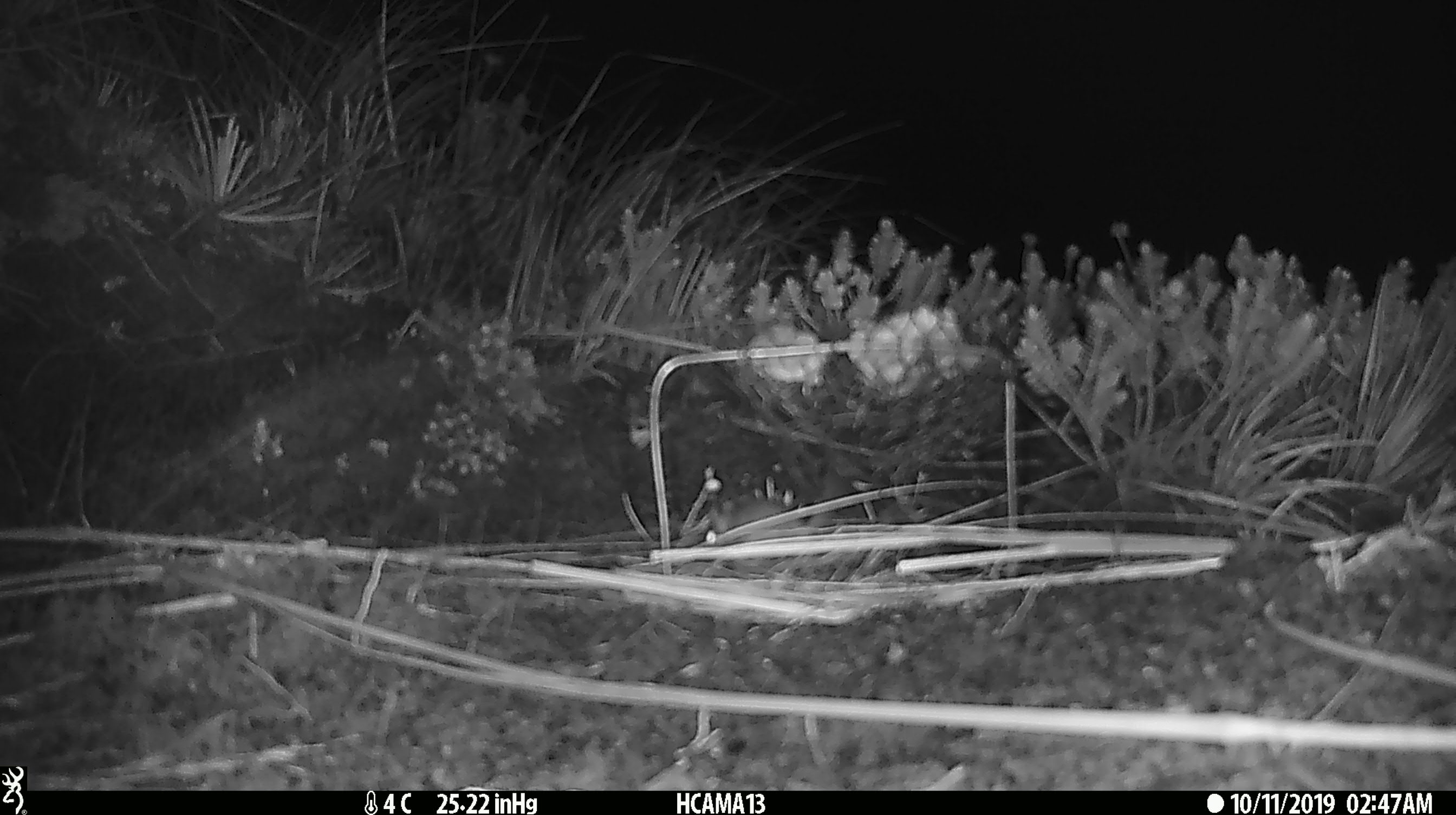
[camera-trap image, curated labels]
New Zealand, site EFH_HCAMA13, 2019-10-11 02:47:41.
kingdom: Animalia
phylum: Chordata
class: Mammalia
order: Rodentia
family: Muridae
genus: Mus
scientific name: Mus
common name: mouse